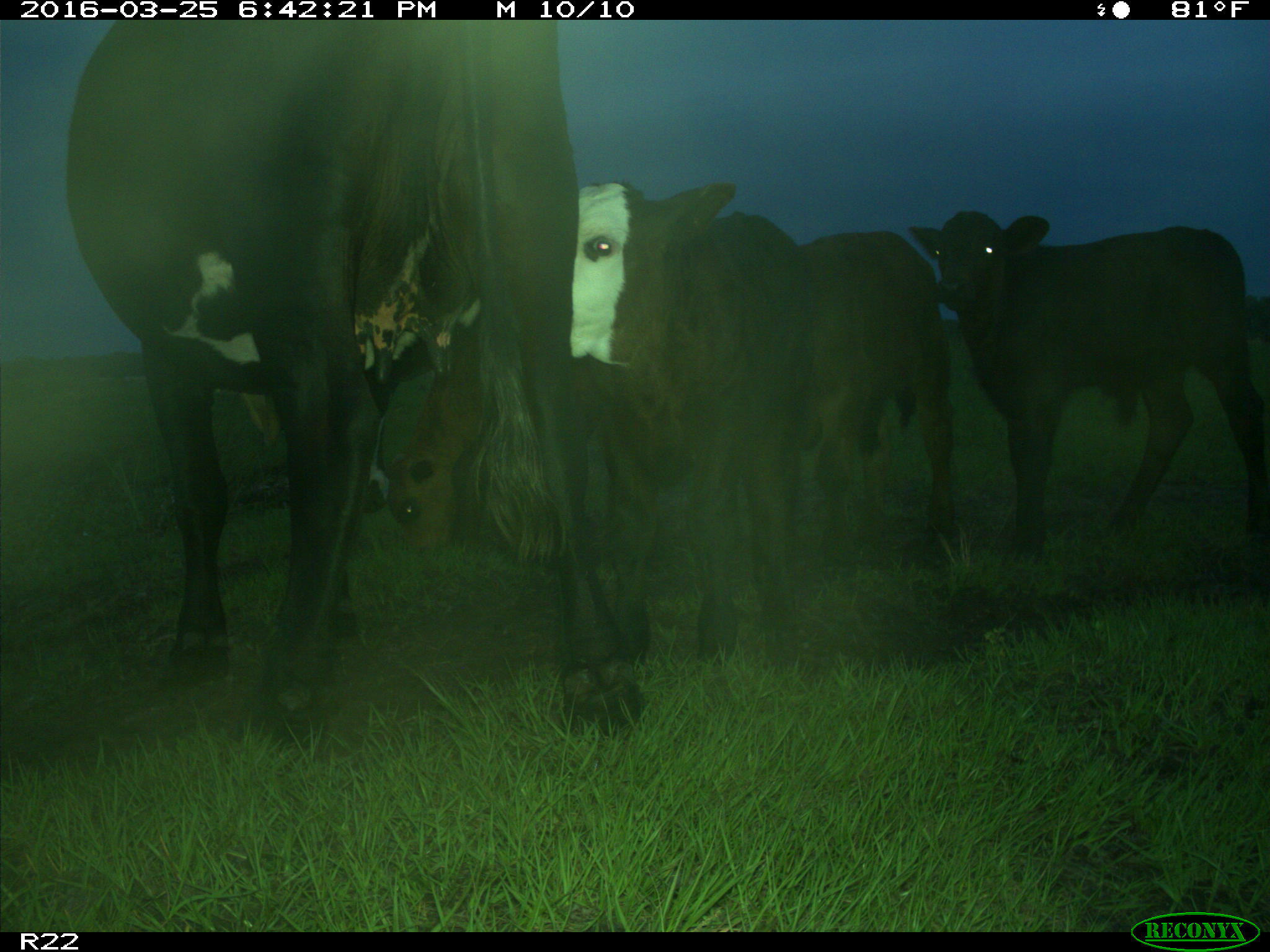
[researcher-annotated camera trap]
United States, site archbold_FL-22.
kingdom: Animalia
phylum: Chordata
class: Mammalia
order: Artiodactyla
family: Bovidae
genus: Bos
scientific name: Bos taurus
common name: domestic cow